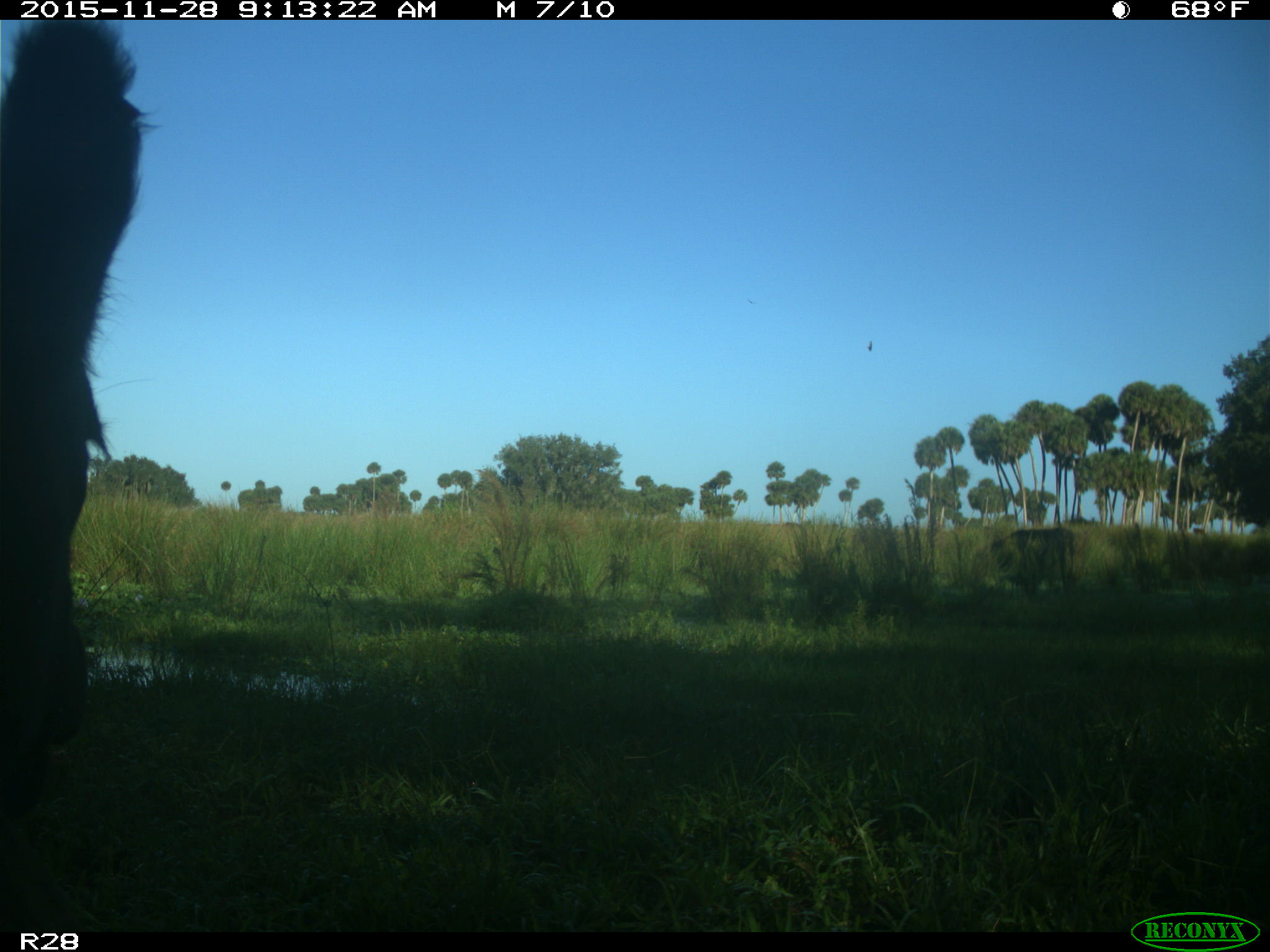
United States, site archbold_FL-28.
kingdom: Animalia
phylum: Chordata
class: Mammalia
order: Artiodactyla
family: Bovidae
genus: Bos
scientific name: Bos taurus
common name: domestic cow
Bos taurus (domestic cow).